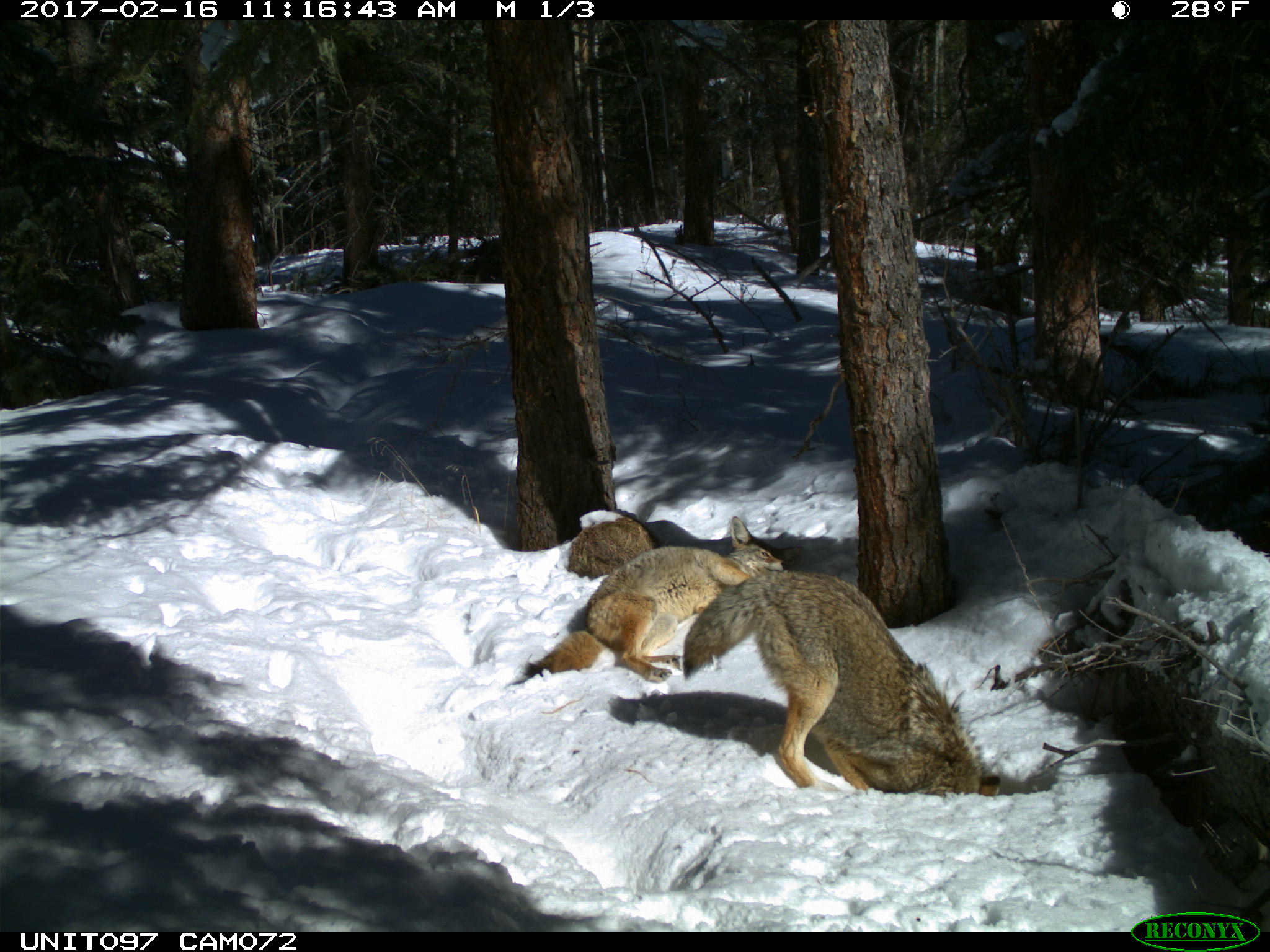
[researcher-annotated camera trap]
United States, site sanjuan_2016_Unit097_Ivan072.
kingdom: Animalia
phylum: Chordata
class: Mammalia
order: Carnivora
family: Canidae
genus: Canis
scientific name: Canis latrans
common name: coyote